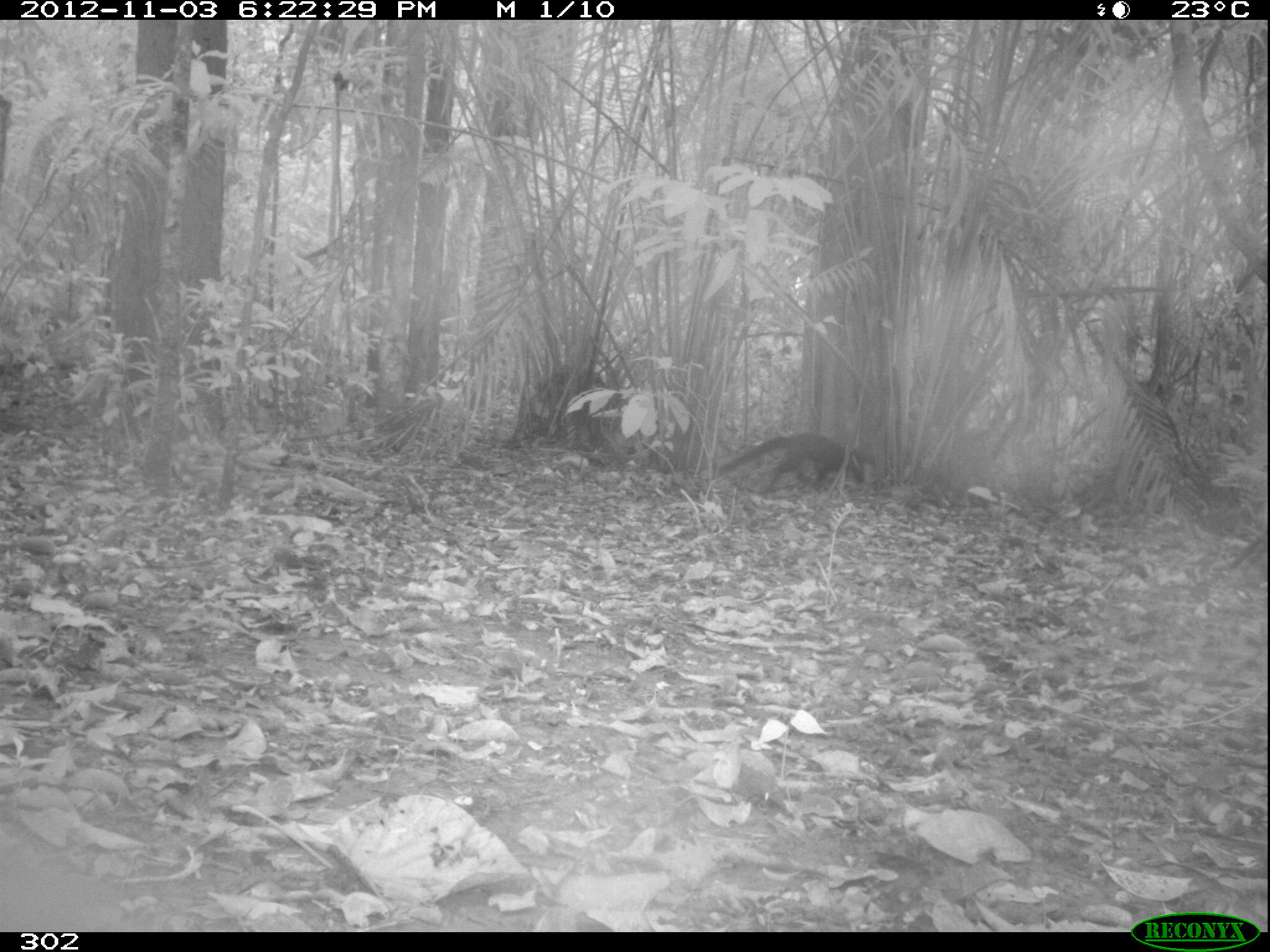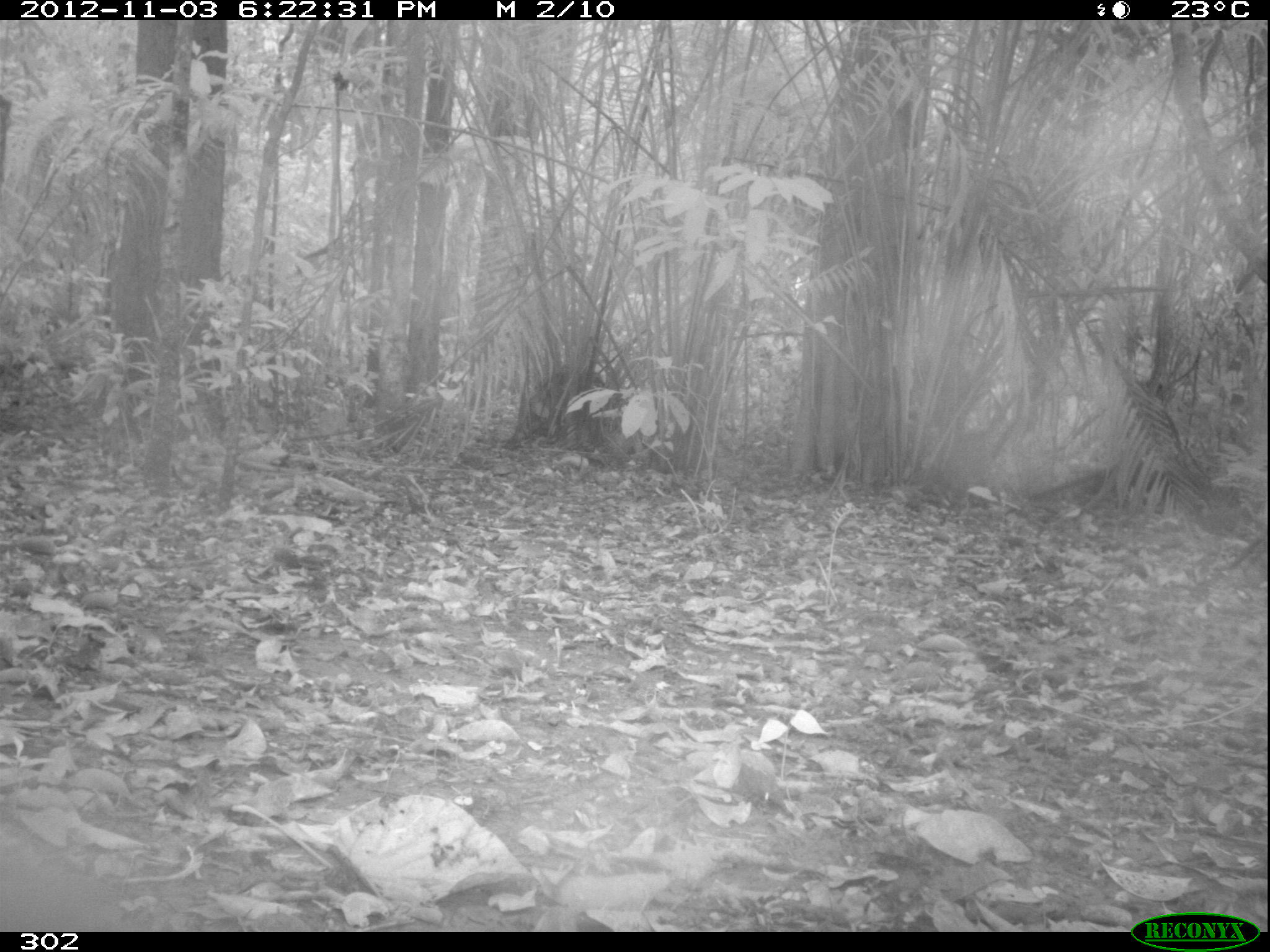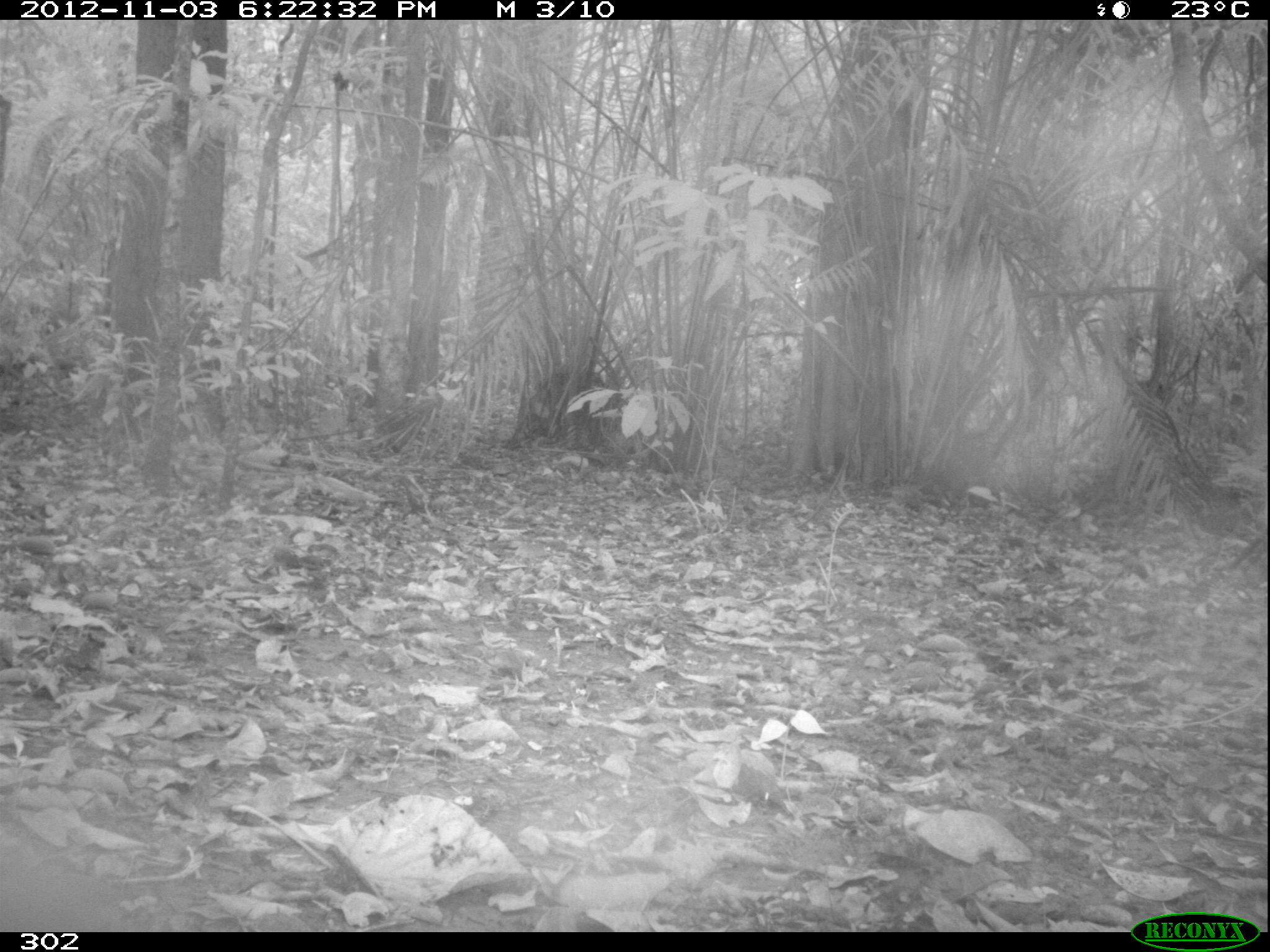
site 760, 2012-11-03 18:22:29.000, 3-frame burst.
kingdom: Animalia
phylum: Chordata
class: Mammalia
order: Carnivora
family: Mustelidae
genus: Eira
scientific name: Eira barbara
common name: tayra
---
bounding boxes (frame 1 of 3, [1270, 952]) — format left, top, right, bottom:
eira barbara: 716, 431, 868, 493